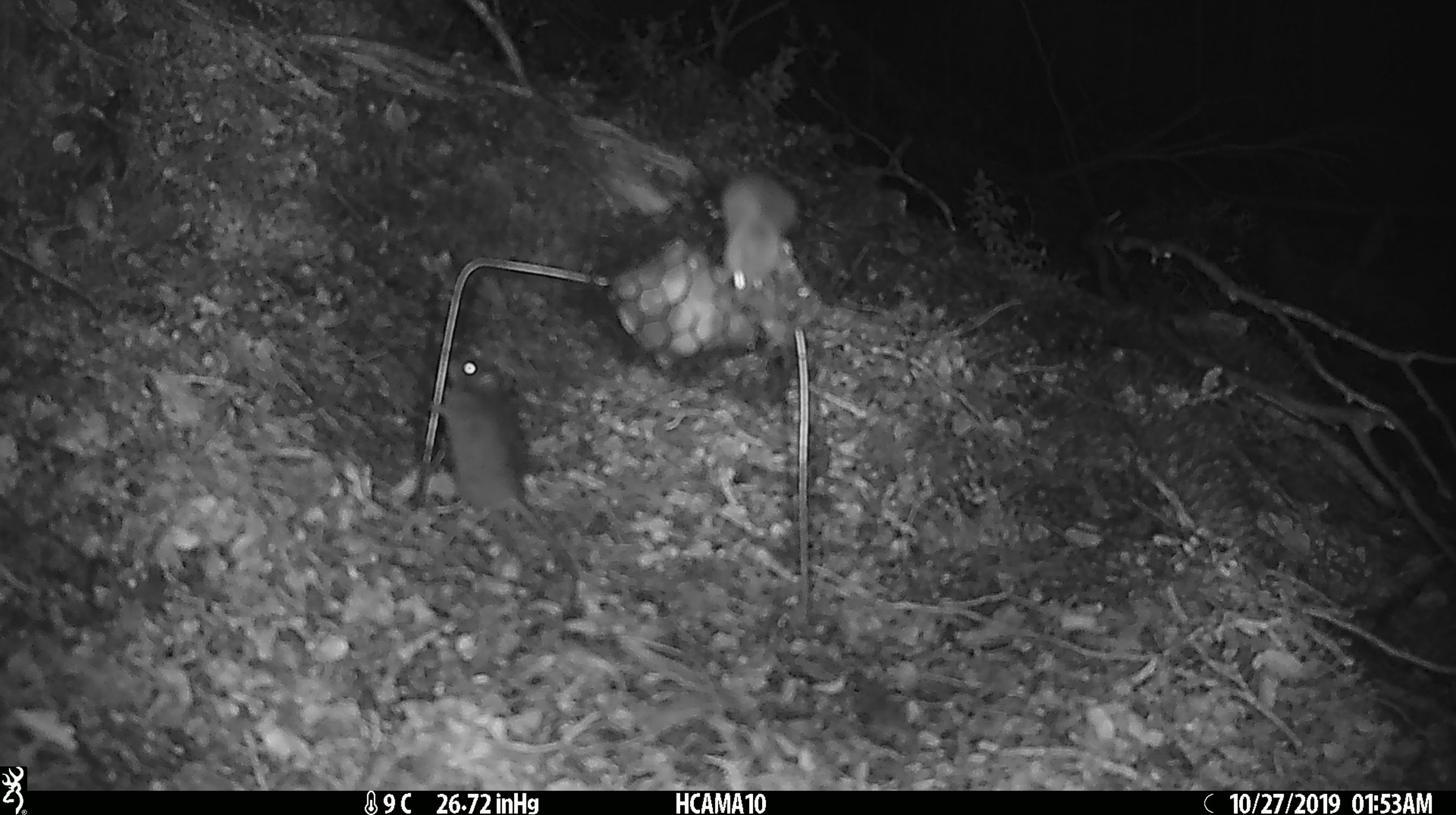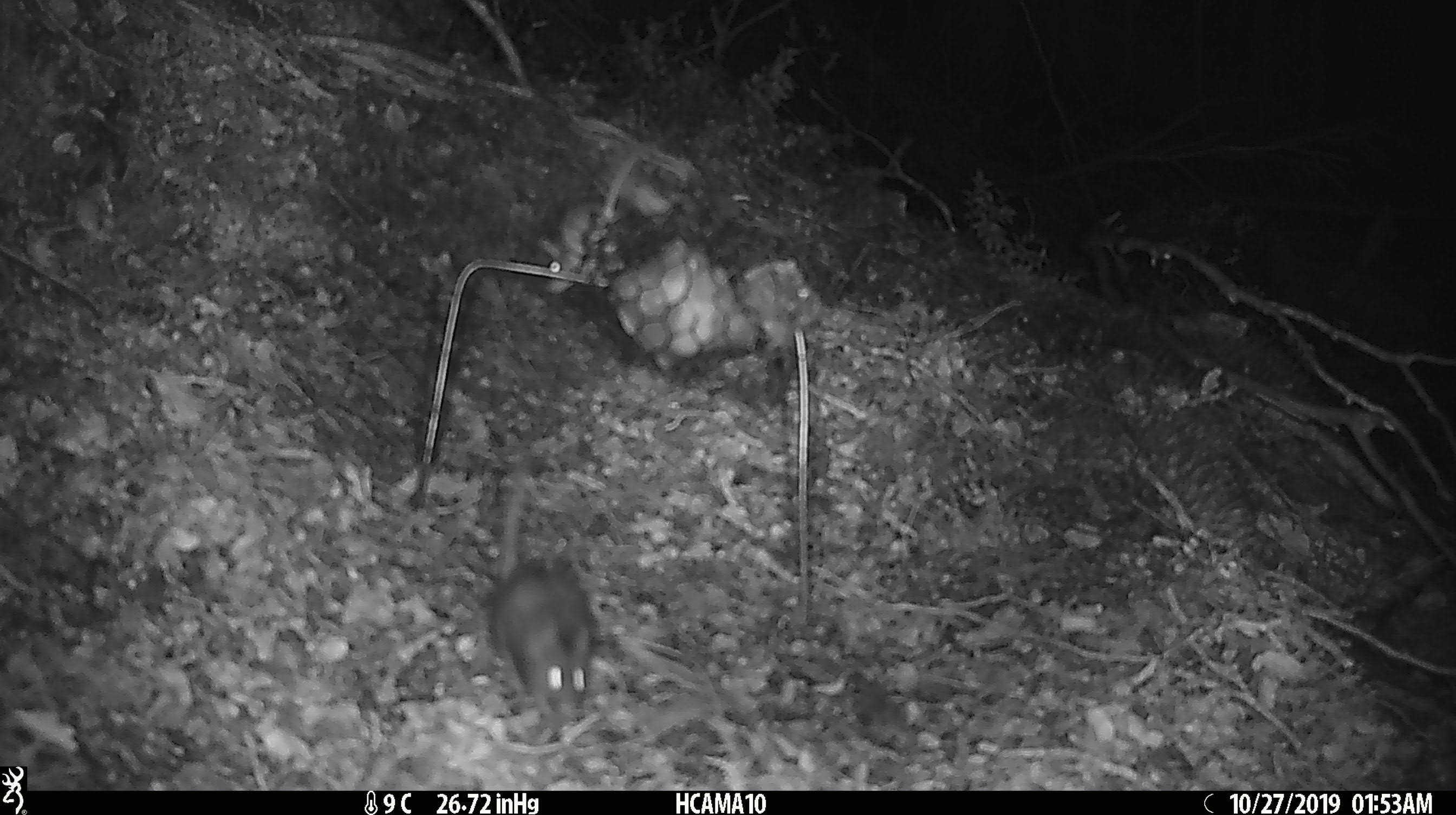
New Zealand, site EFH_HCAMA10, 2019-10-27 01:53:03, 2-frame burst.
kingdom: Animalia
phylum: Chordata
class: Mammalia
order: Rodentia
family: Muridae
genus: Mus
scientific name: Mus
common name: mouse